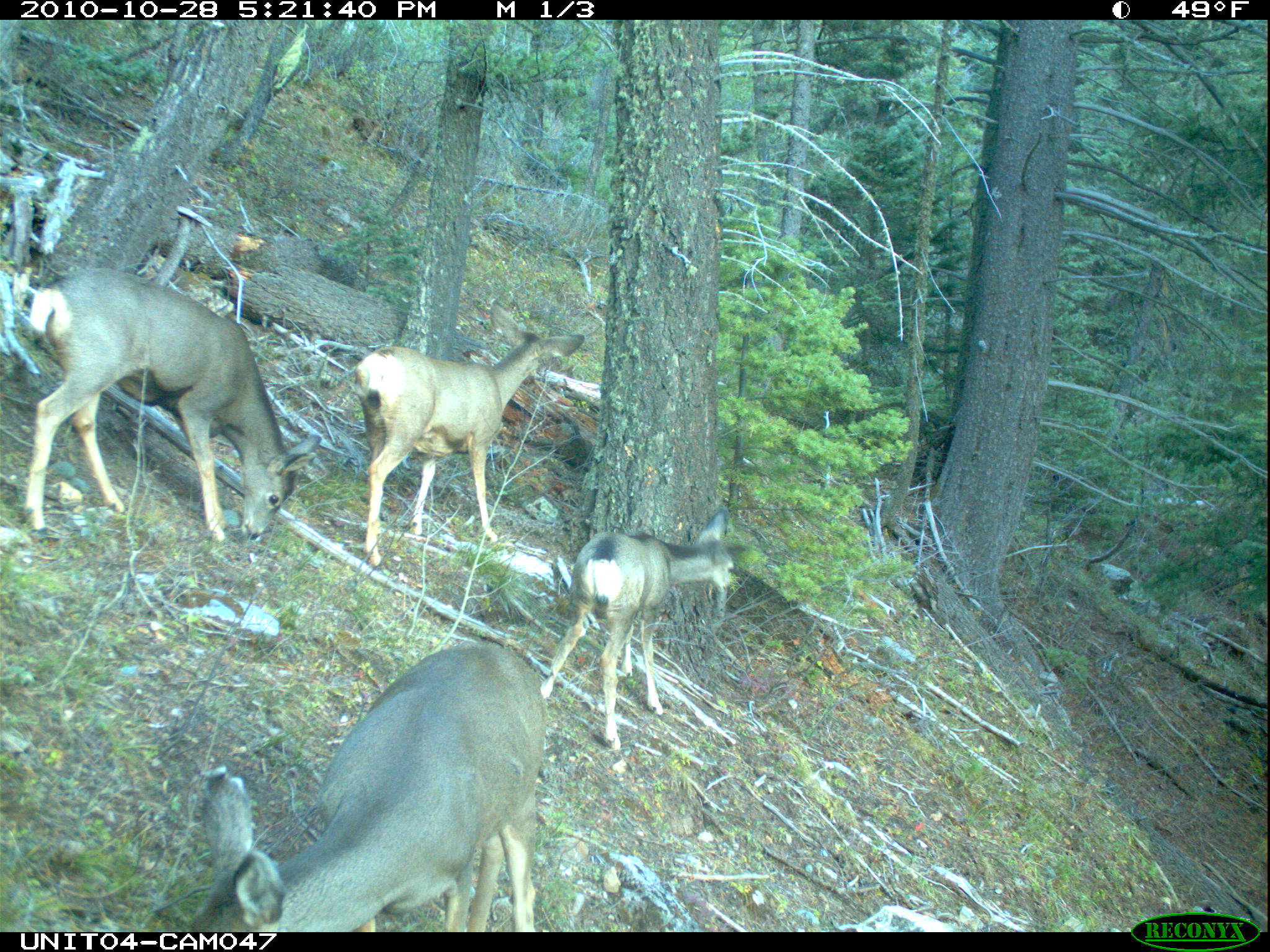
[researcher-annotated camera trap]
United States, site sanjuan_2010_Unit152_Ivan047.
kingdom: Animalia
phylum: Chordata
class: Mammalia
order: Artiodactyla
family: Cervidae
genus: Odocoileus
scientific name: Odocoileus hemionus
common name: mule deer